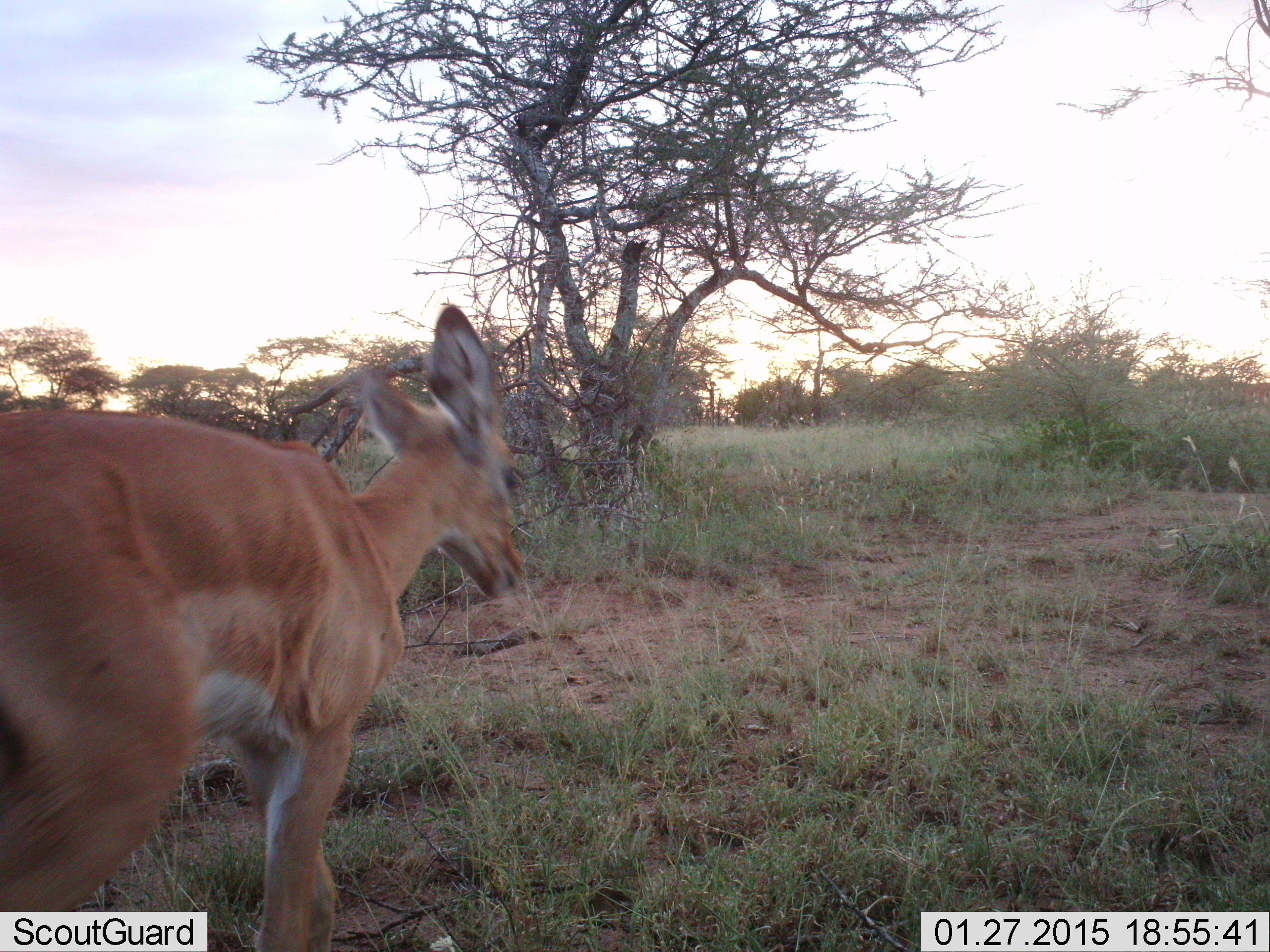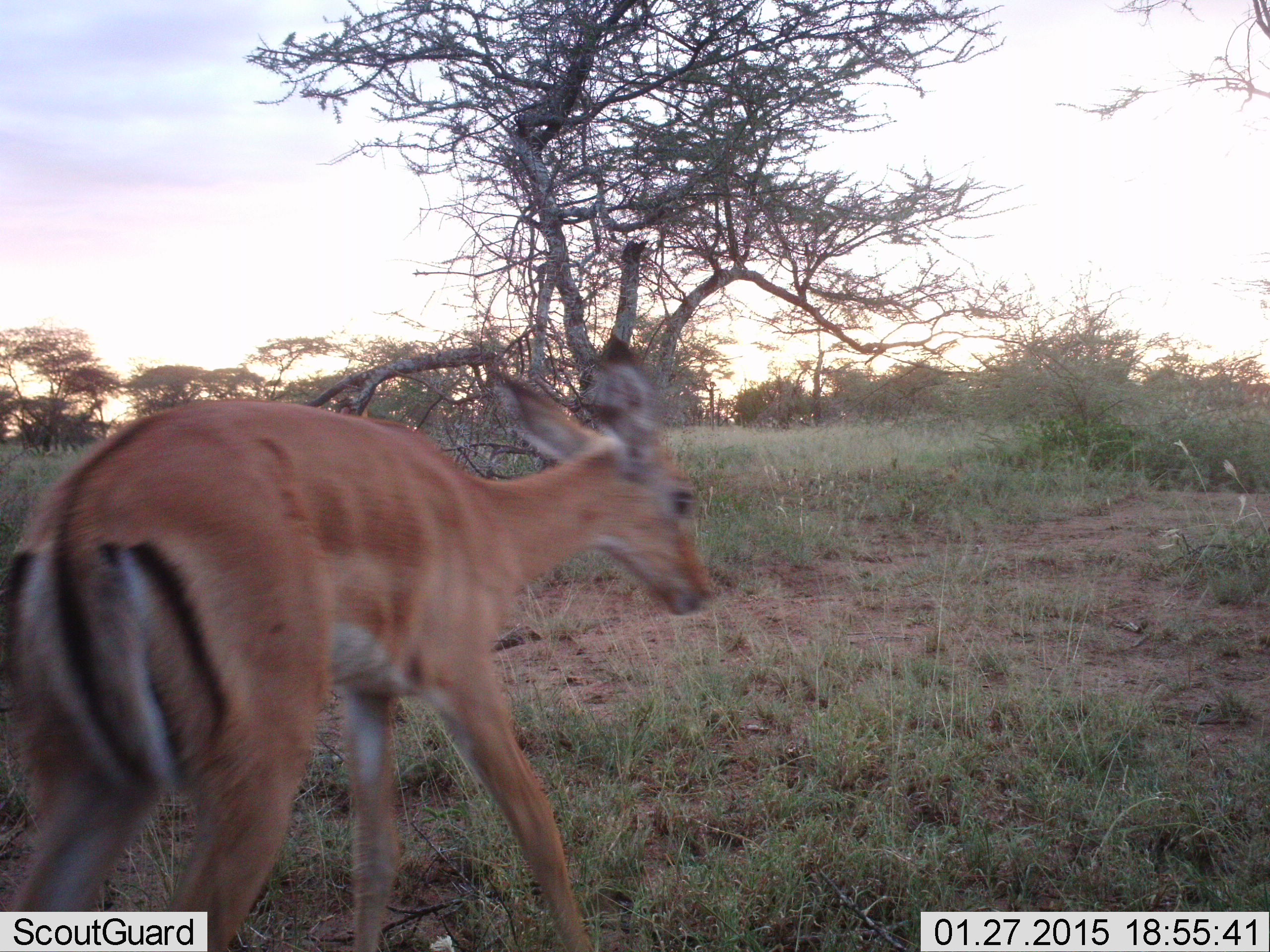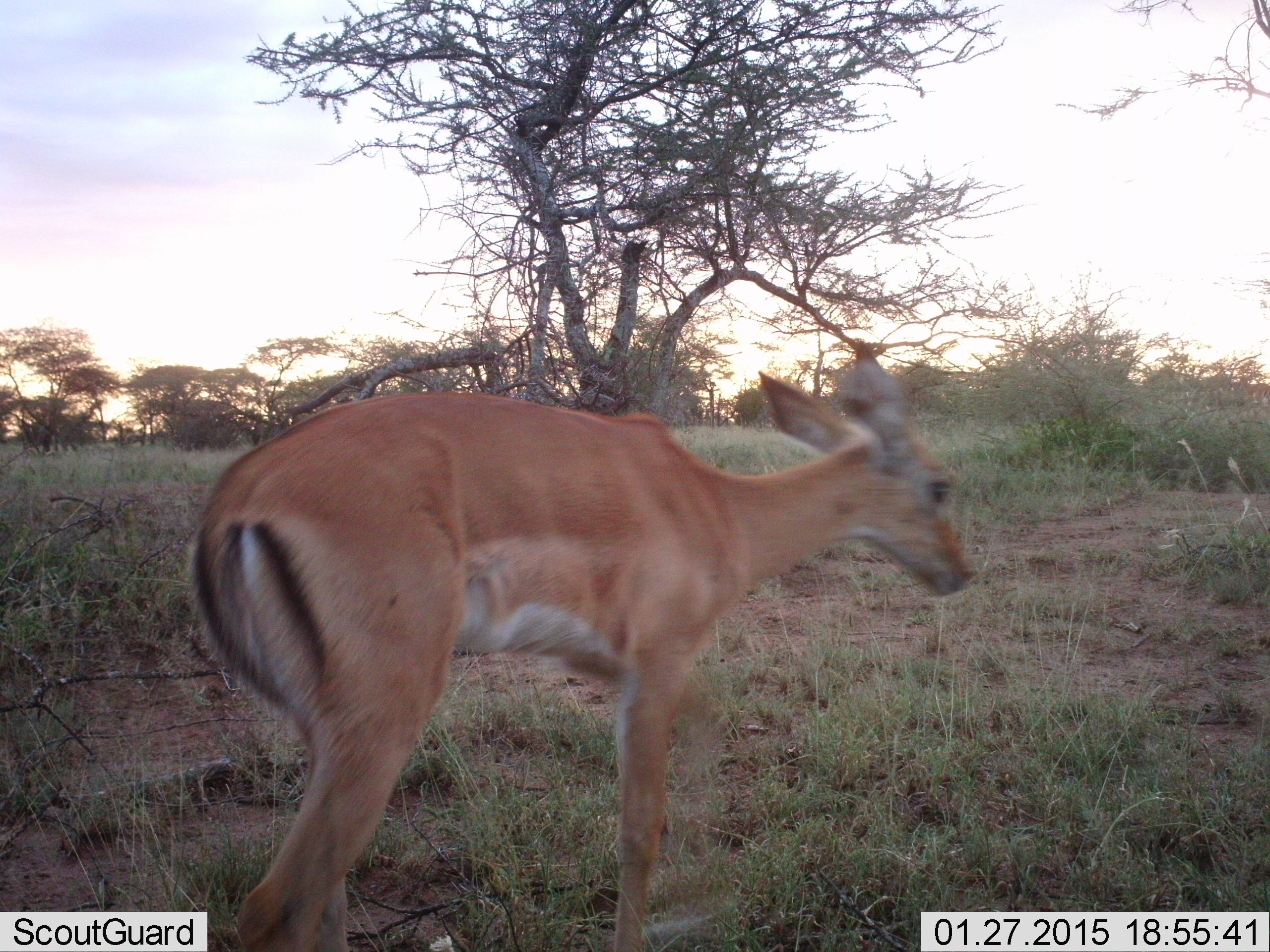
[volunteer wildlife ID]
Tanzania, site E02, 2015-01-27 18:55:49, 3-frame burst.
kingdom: Animalia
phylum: Chordata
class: Mammalia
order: Artiodactyla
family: Bovidae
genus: Aepyceros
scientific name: Aepyceros melampus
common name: impala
Impala (Aepyceros melampus), count 1. Behavior (volunteer vote fractions): standing 10%, resting 0%, moving 90%, interacting 0%. Young present (vote fraction): 0%. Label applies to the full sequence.